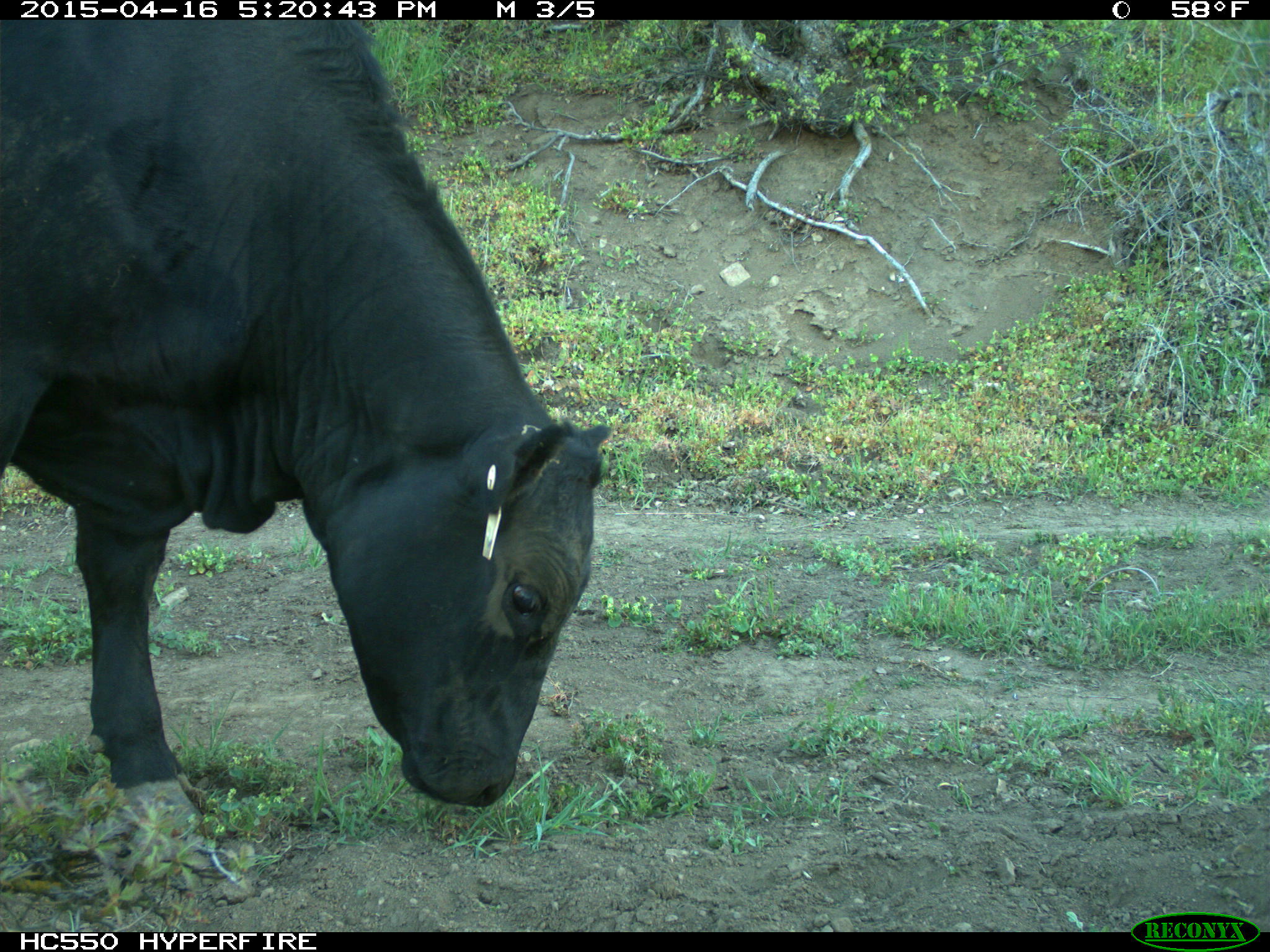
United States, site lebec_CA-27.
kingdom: Animalia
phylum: Chordata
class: Mammalia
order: Artiodactyla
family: Bovidae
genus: Bos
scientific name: Bos taurus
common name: domestic cow